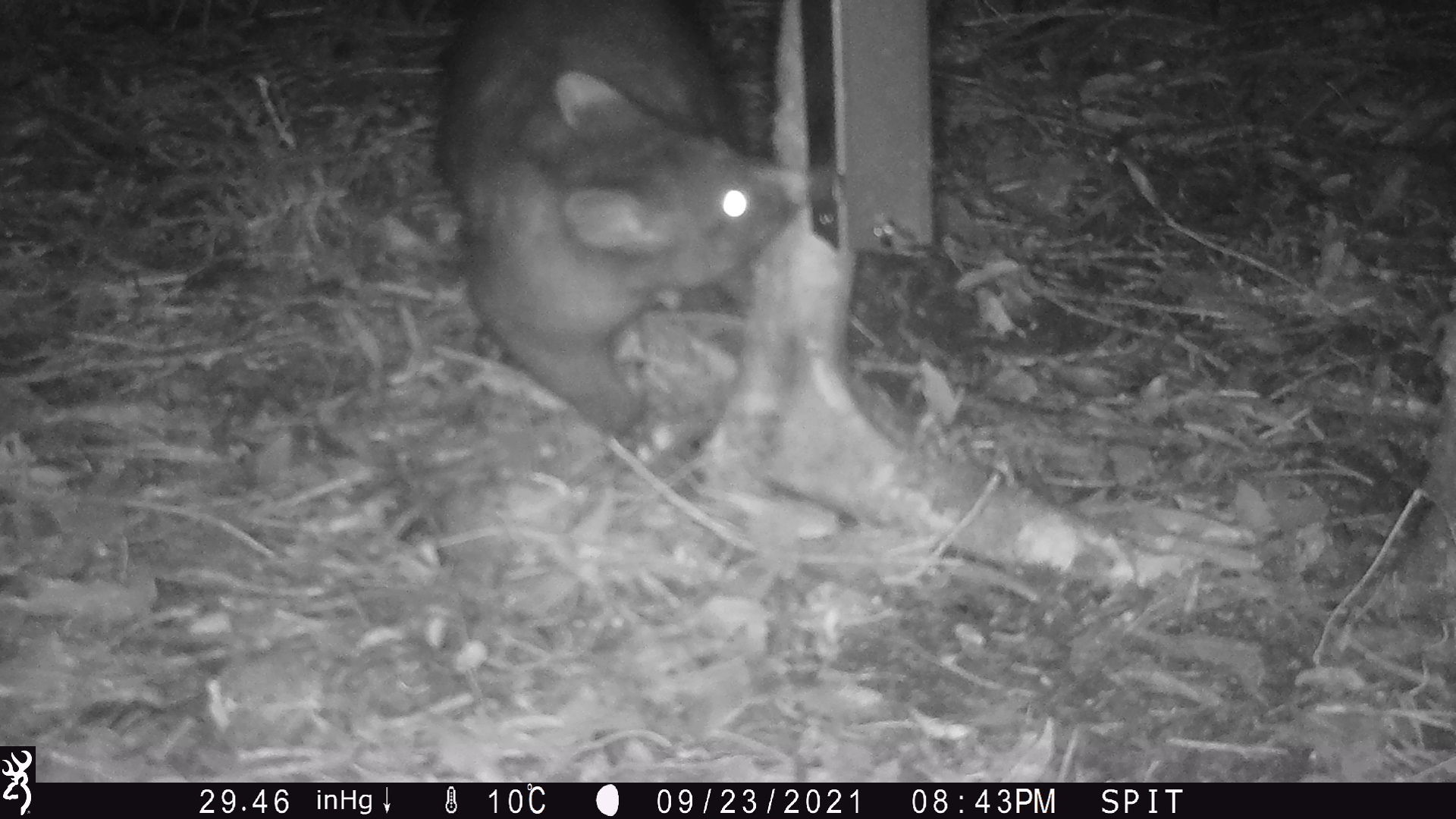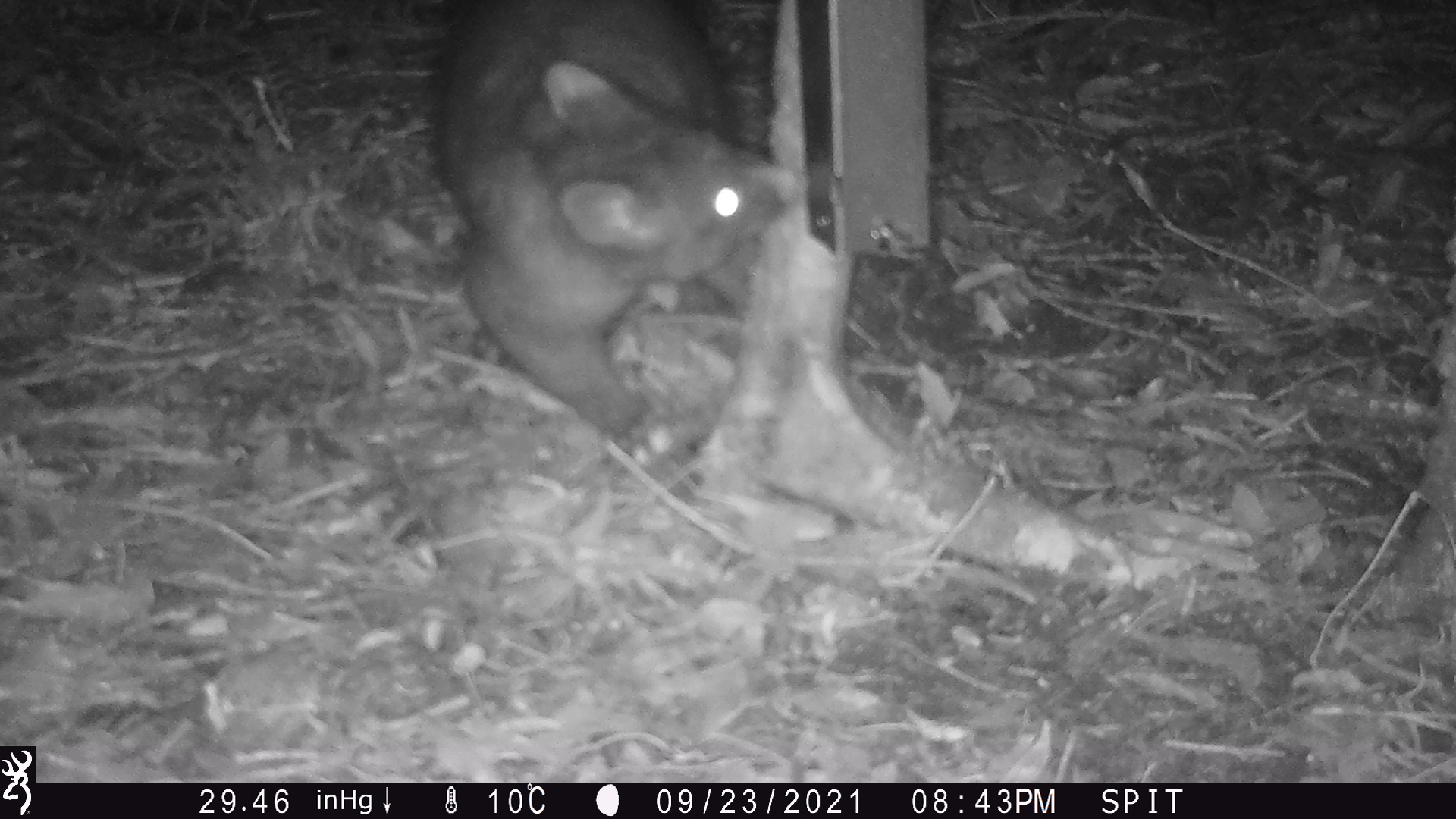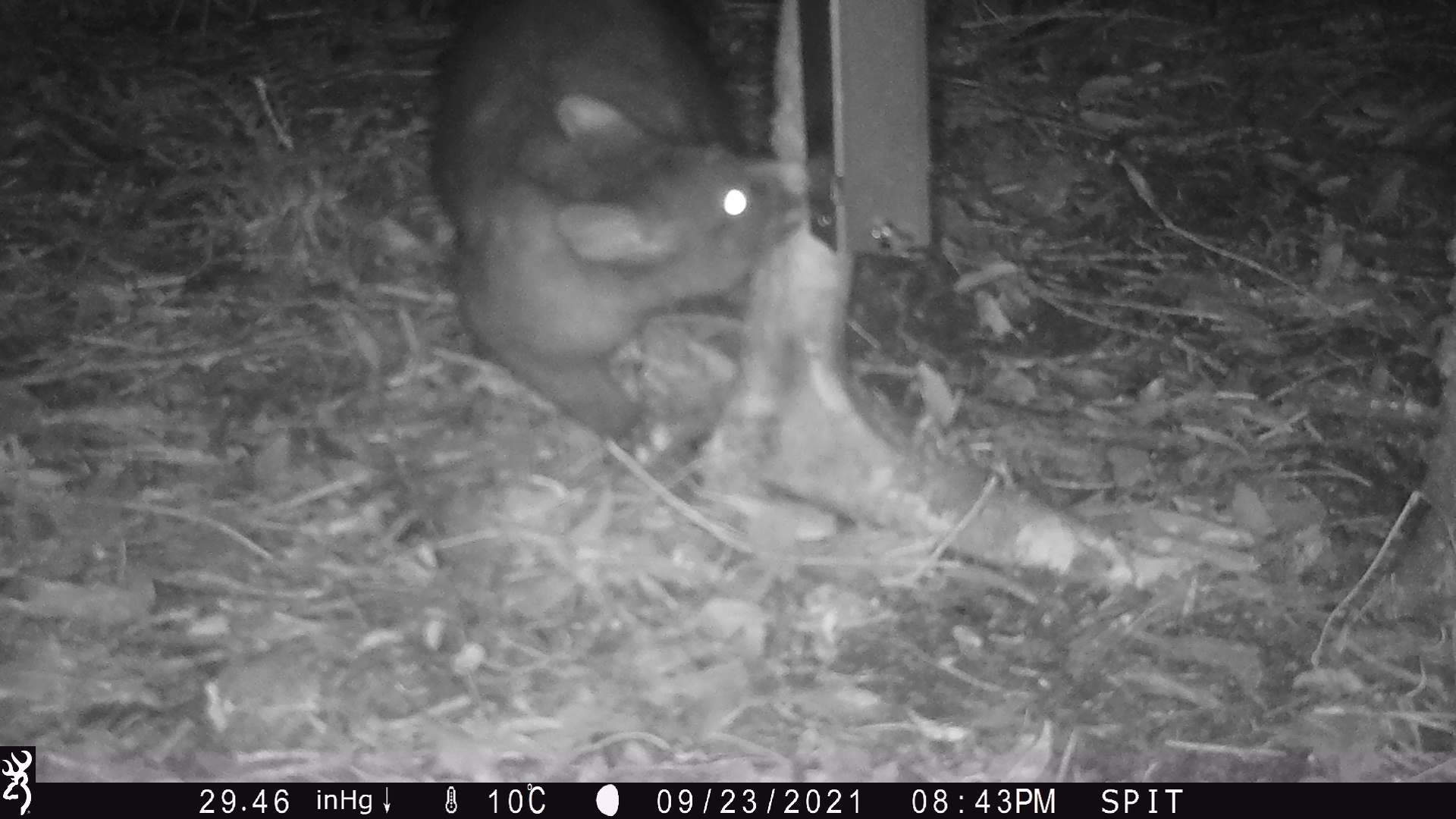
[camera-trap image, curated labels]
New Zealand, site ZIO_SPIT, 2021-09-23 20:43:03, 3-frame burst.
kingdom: Animalia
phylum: Chordata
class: Mammalia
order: Diprotodontia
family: Phalangeridae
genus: Trichosurus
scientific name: Trichosurus vulpecula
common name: common brushtail possum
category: possum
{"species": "possum (common brushtail possum) (Trichosurus vulpecula)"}